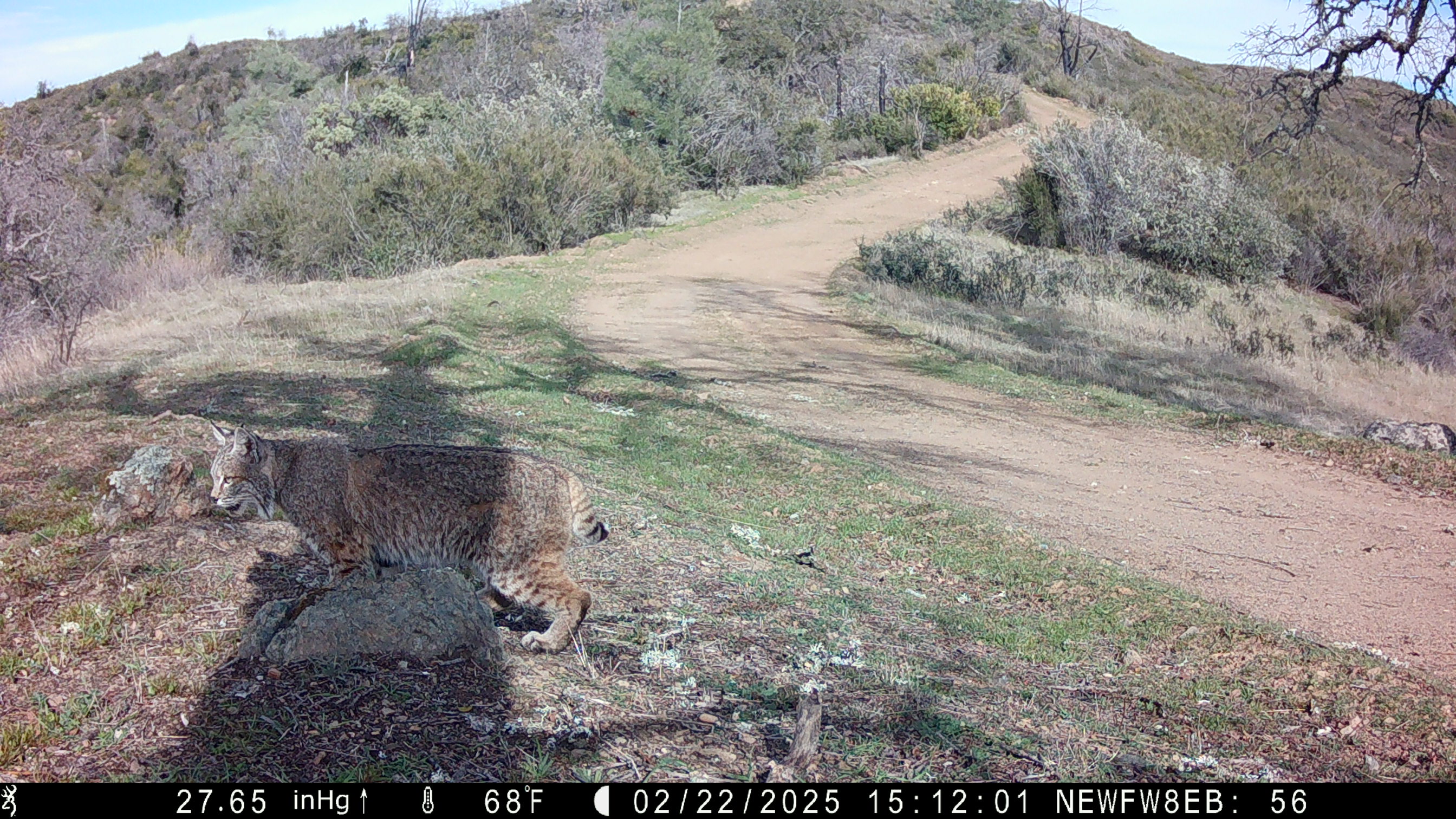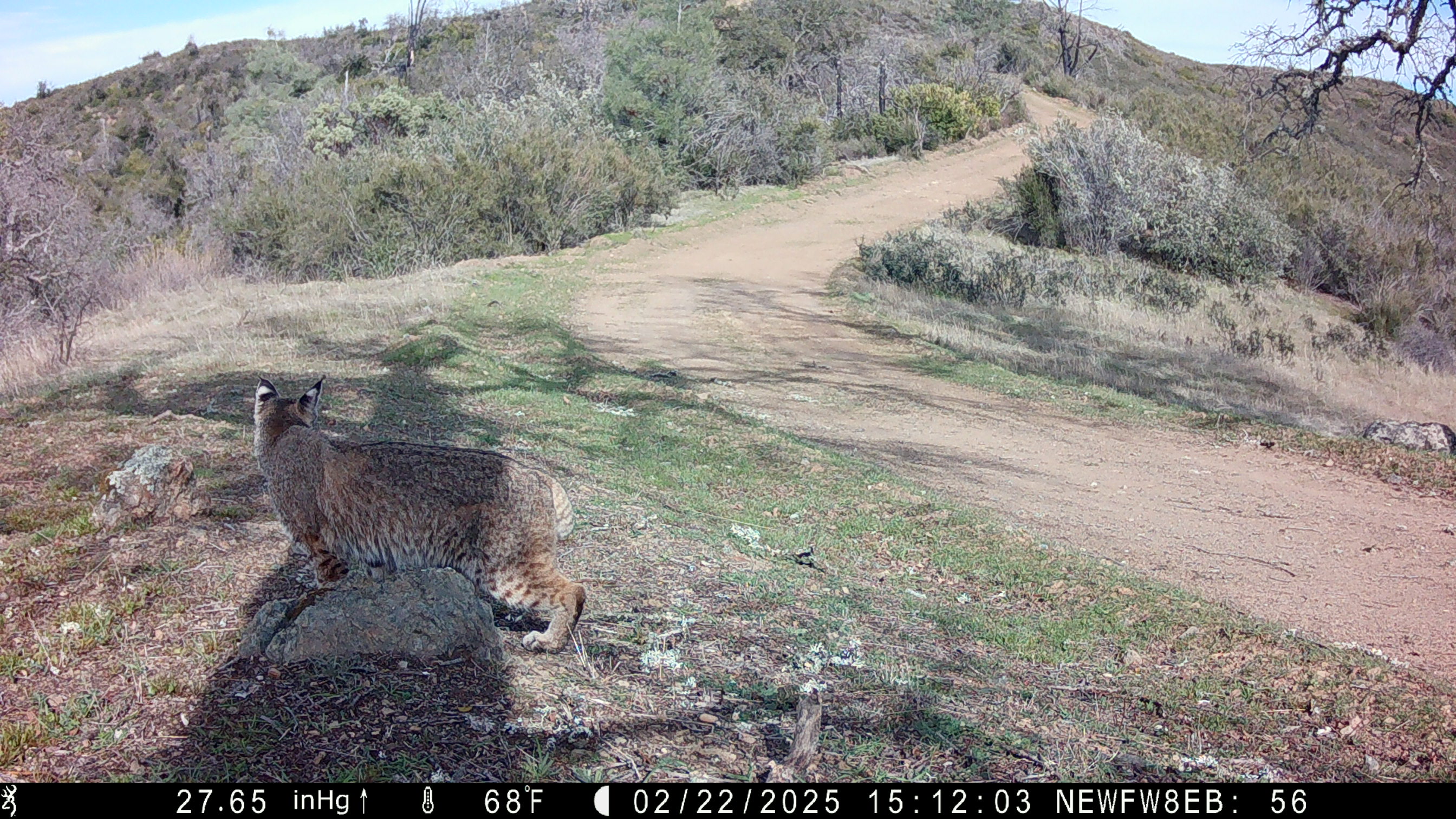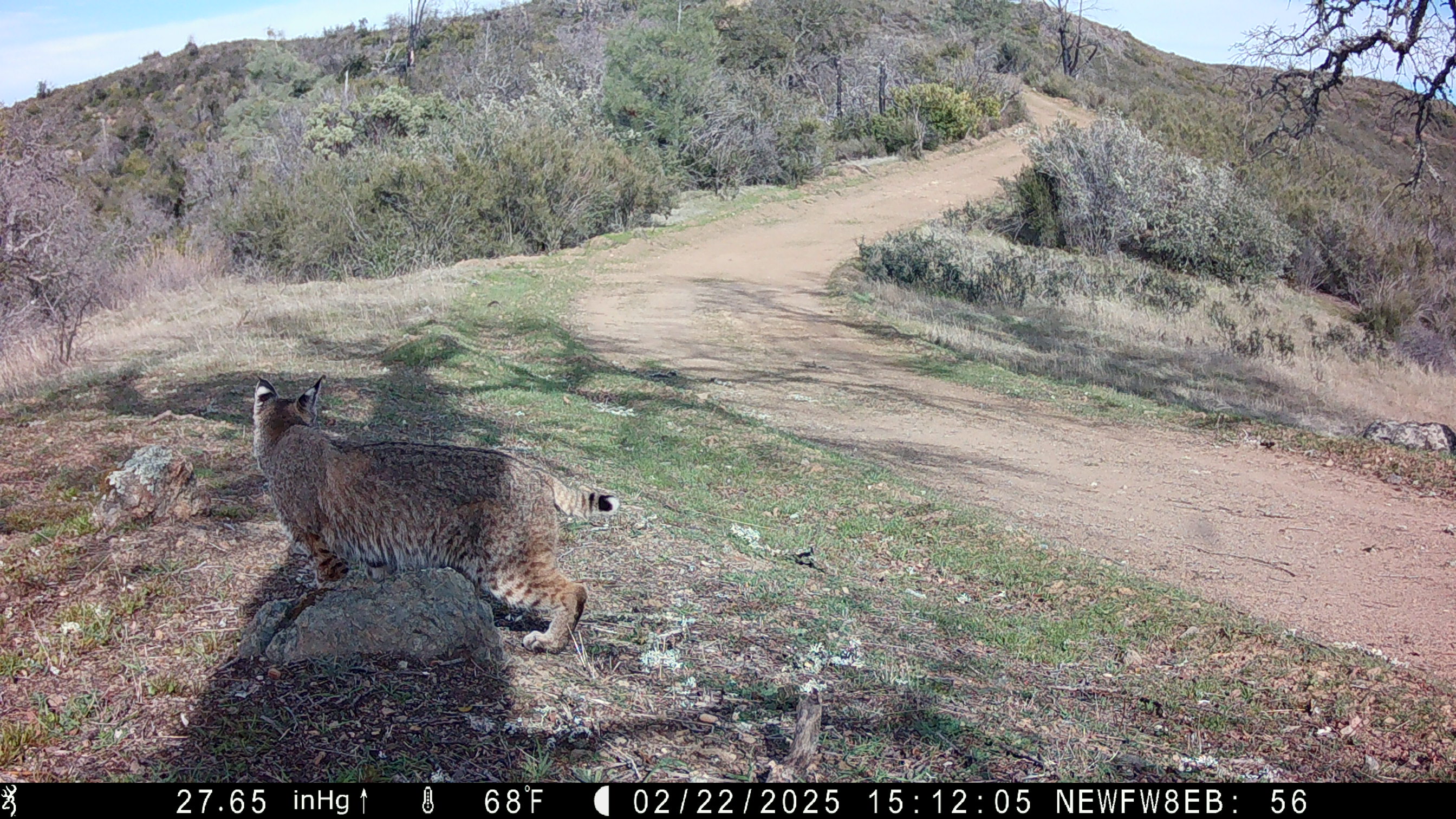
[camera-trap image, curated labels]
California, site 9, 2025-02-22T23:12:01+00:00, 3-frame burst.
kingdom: Animalia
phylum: Chordata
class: Mammalia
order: Carnivora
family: Felidae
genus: Lynx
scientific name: Lynx rufus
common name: bobcat